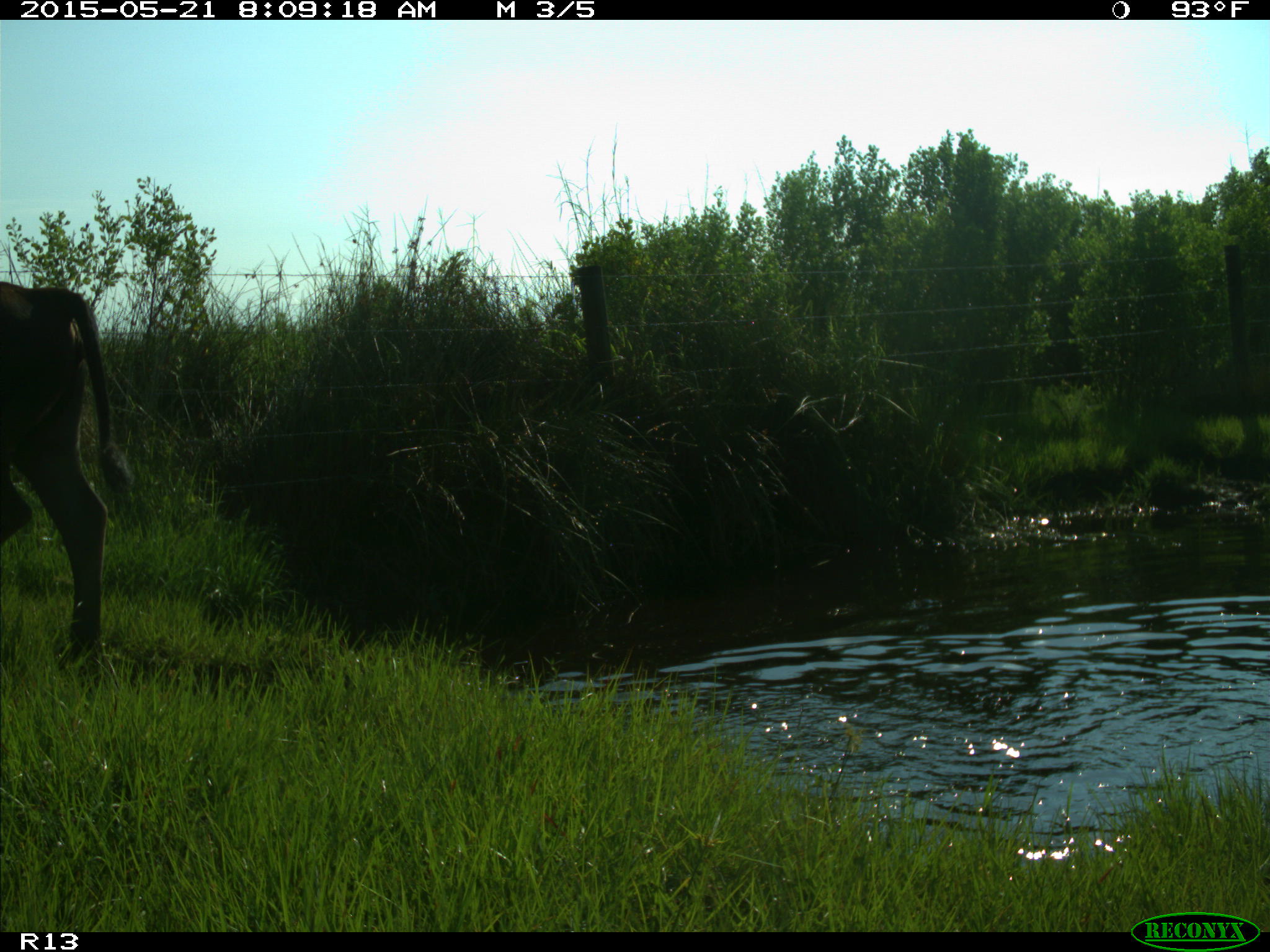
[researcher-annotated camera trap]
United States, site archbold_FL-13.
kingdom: Animalia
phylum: Chordata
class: Mammalia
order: Artiodactyla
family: Bovidae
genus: Bos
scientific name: Bos taurus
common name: domestic cow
Bos taurus (domestic cow).